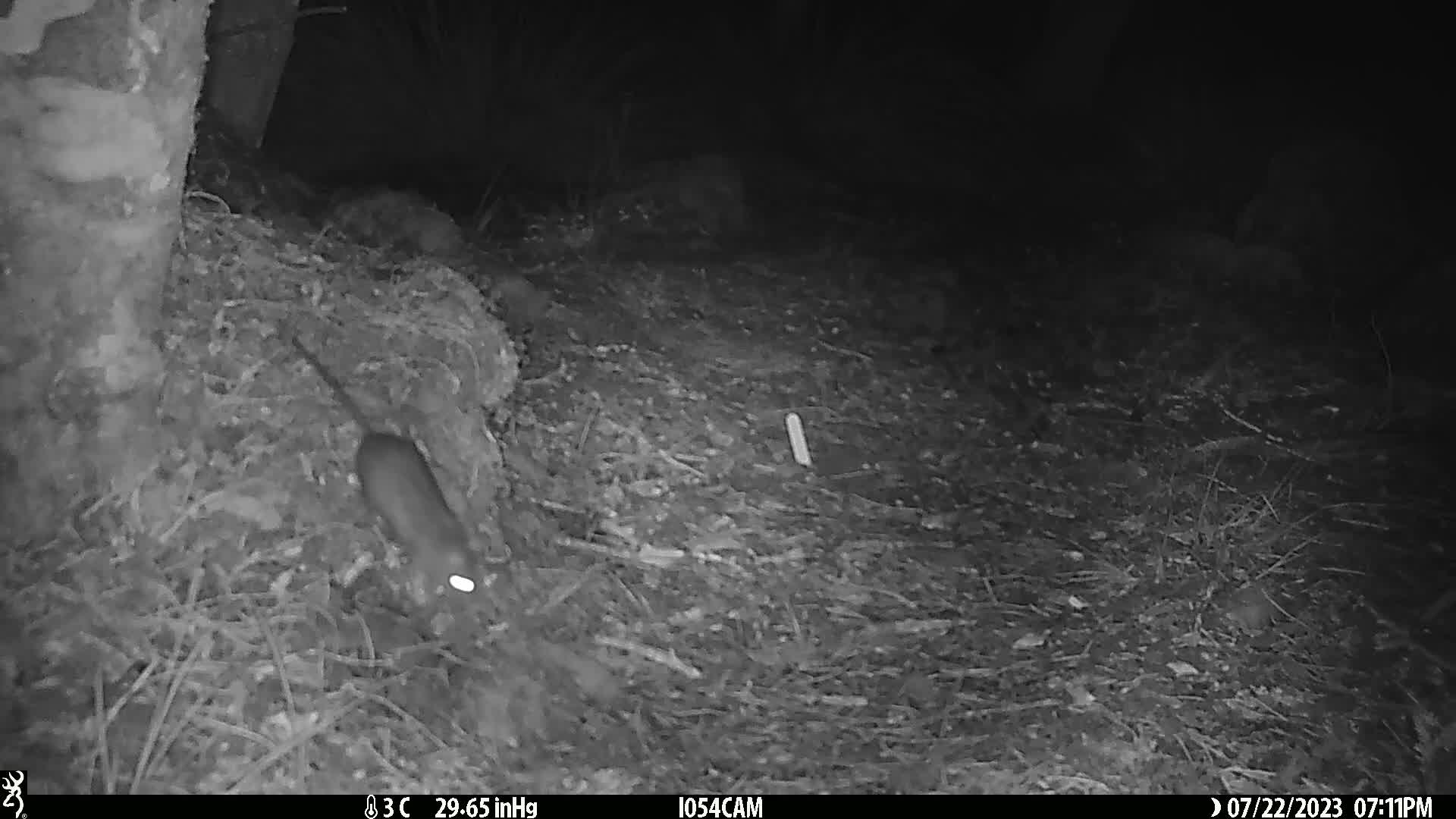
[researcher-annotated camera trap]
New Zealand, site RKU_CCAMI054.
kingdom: Animalia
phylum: Chordata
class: Mammalia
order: Rodentia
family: Muridae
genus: Rattus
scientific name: Rattus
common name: rat